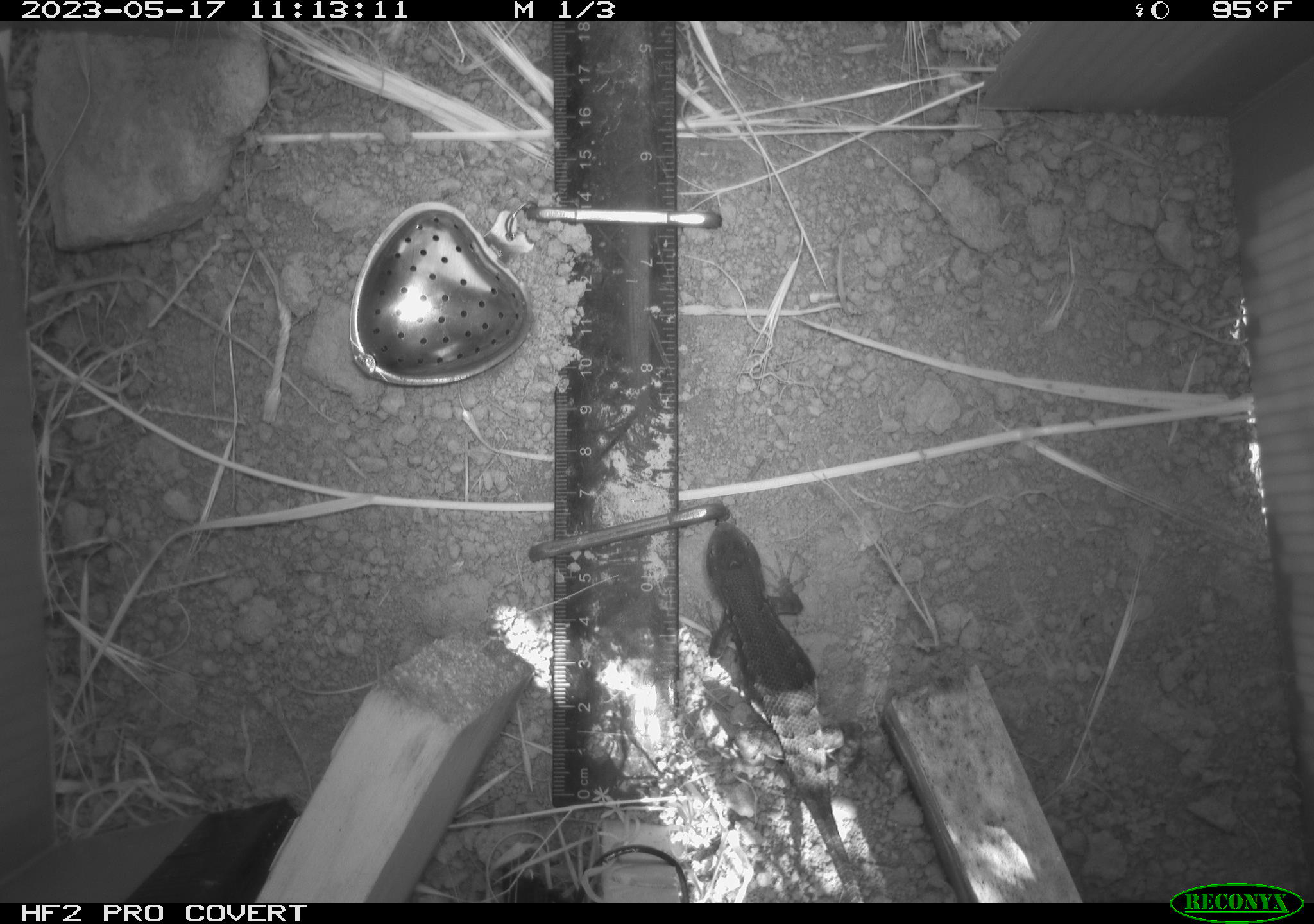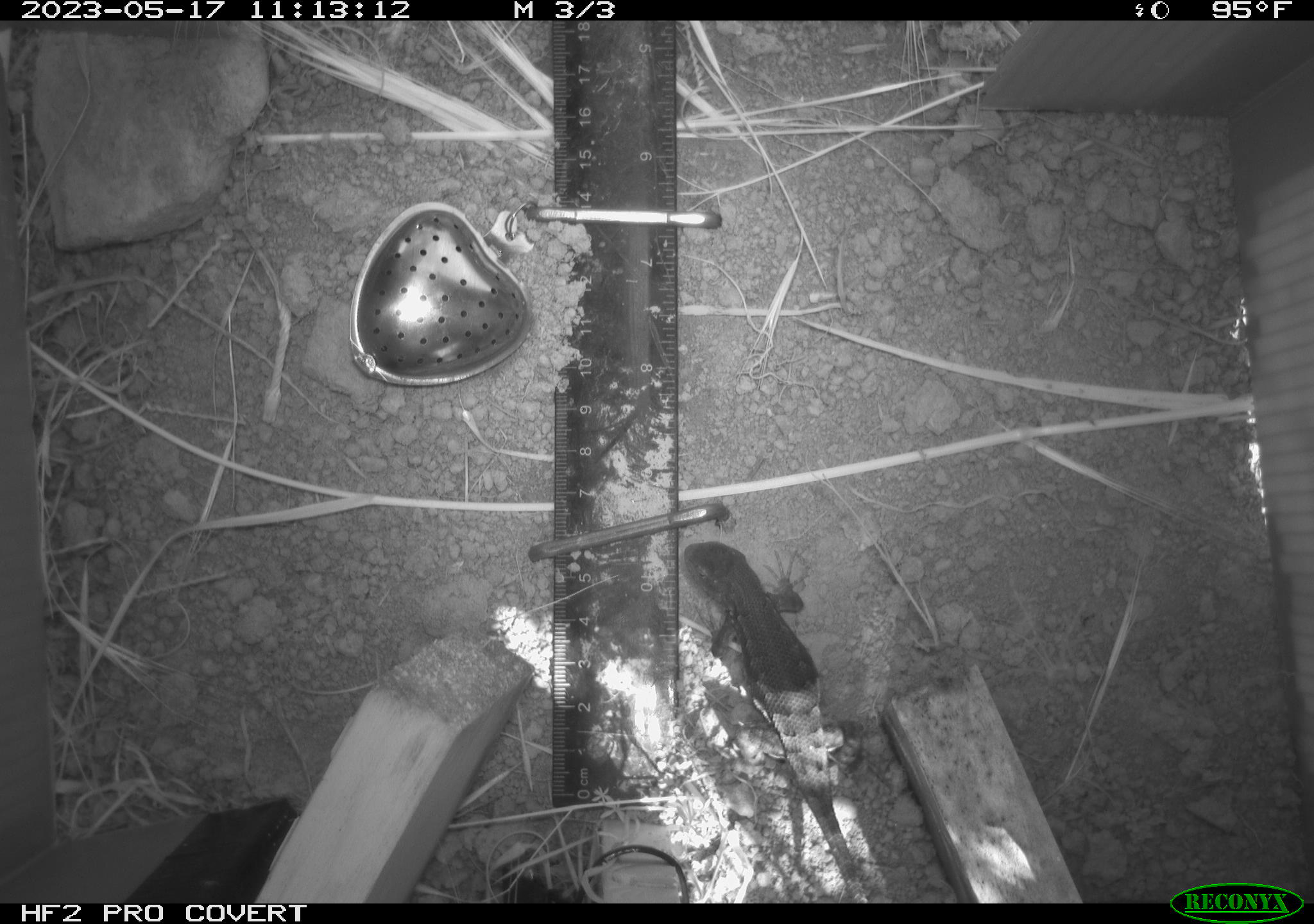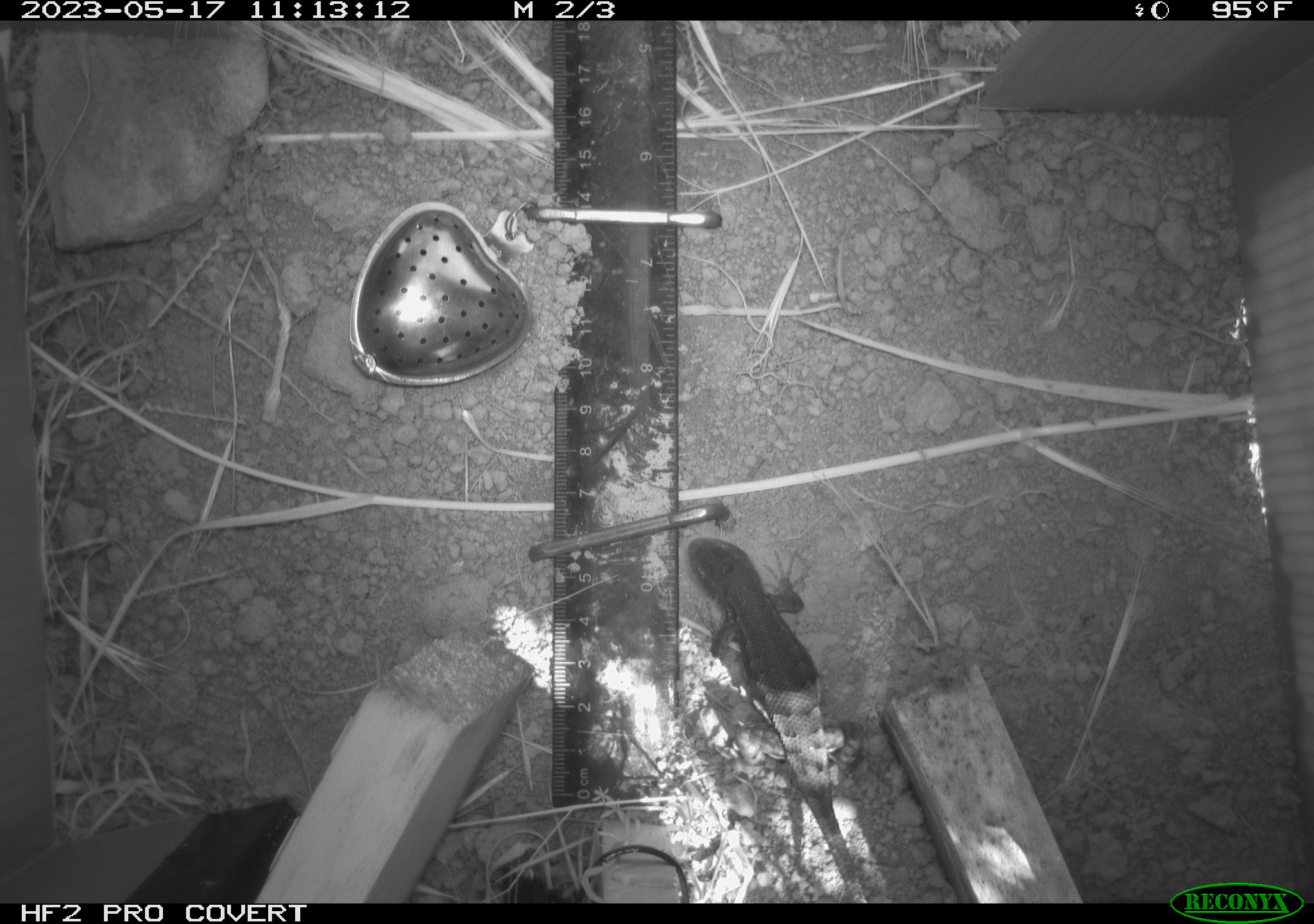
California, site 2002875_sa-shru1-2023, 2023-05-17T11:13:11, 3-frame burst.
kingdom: Animalia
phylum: Chordata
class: Reptilia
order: Squamata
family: Phrynosomatidae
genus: Sceloporus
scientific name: Sceloporus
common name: spiny lizards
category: sceloporus species